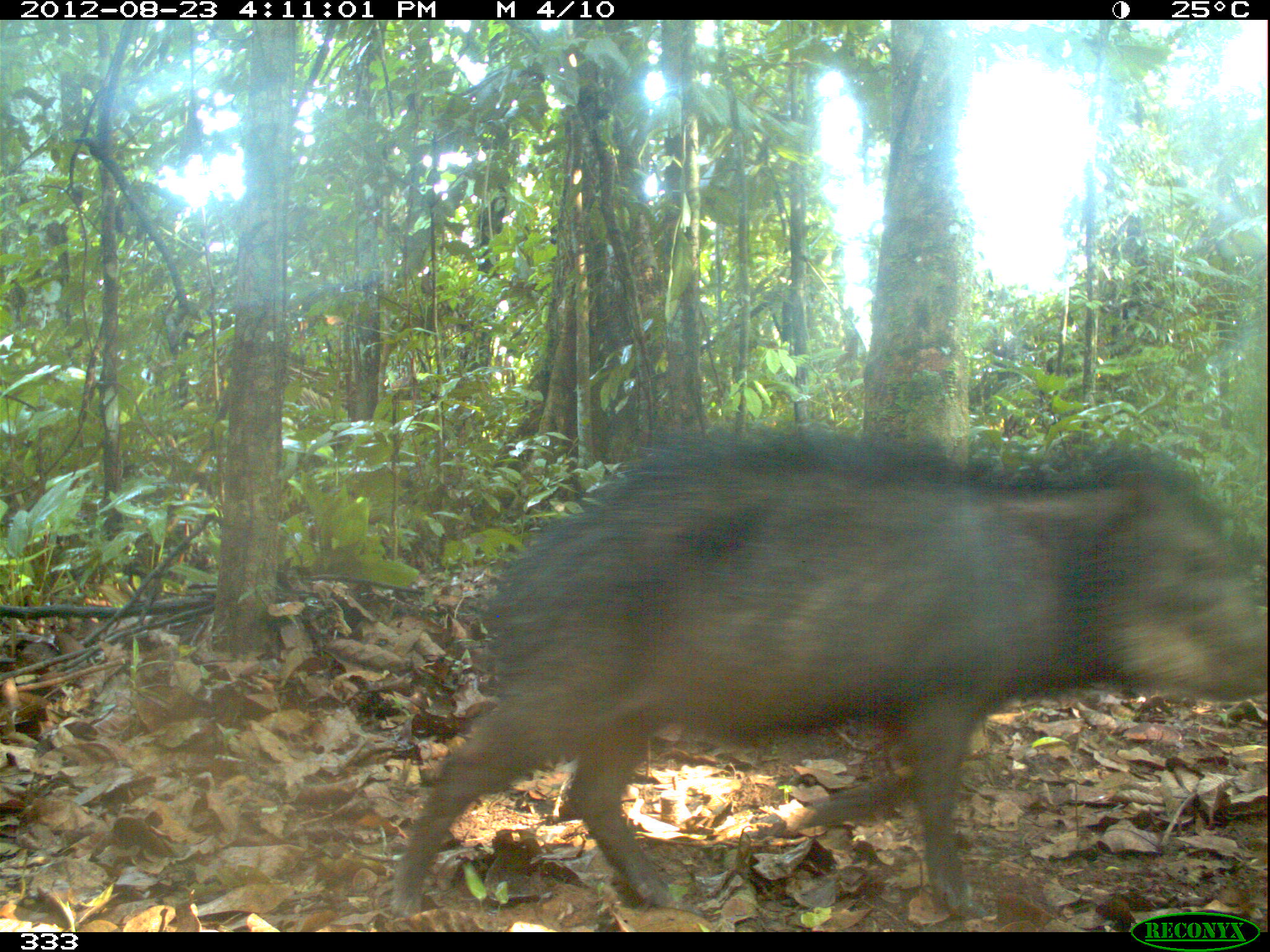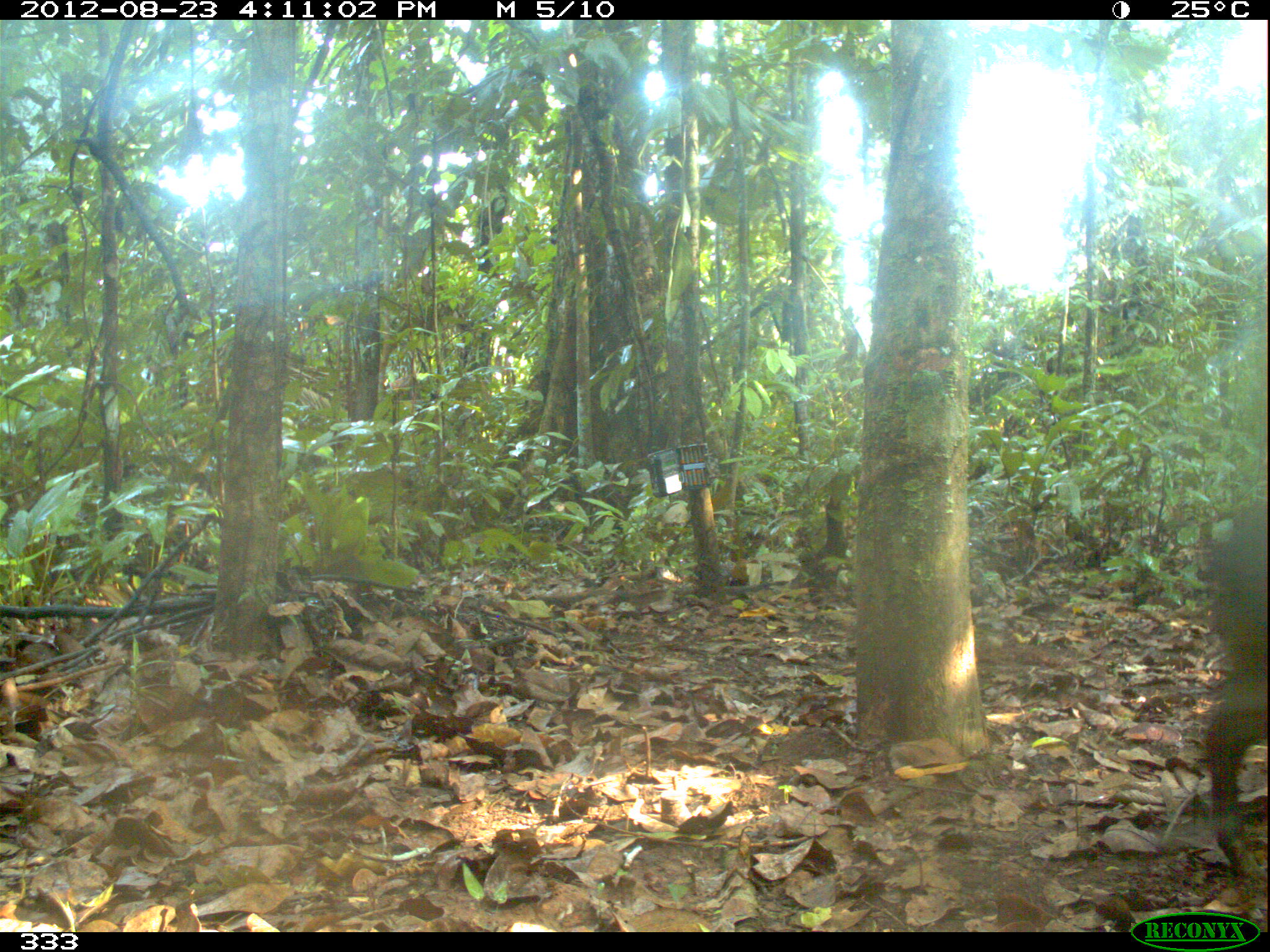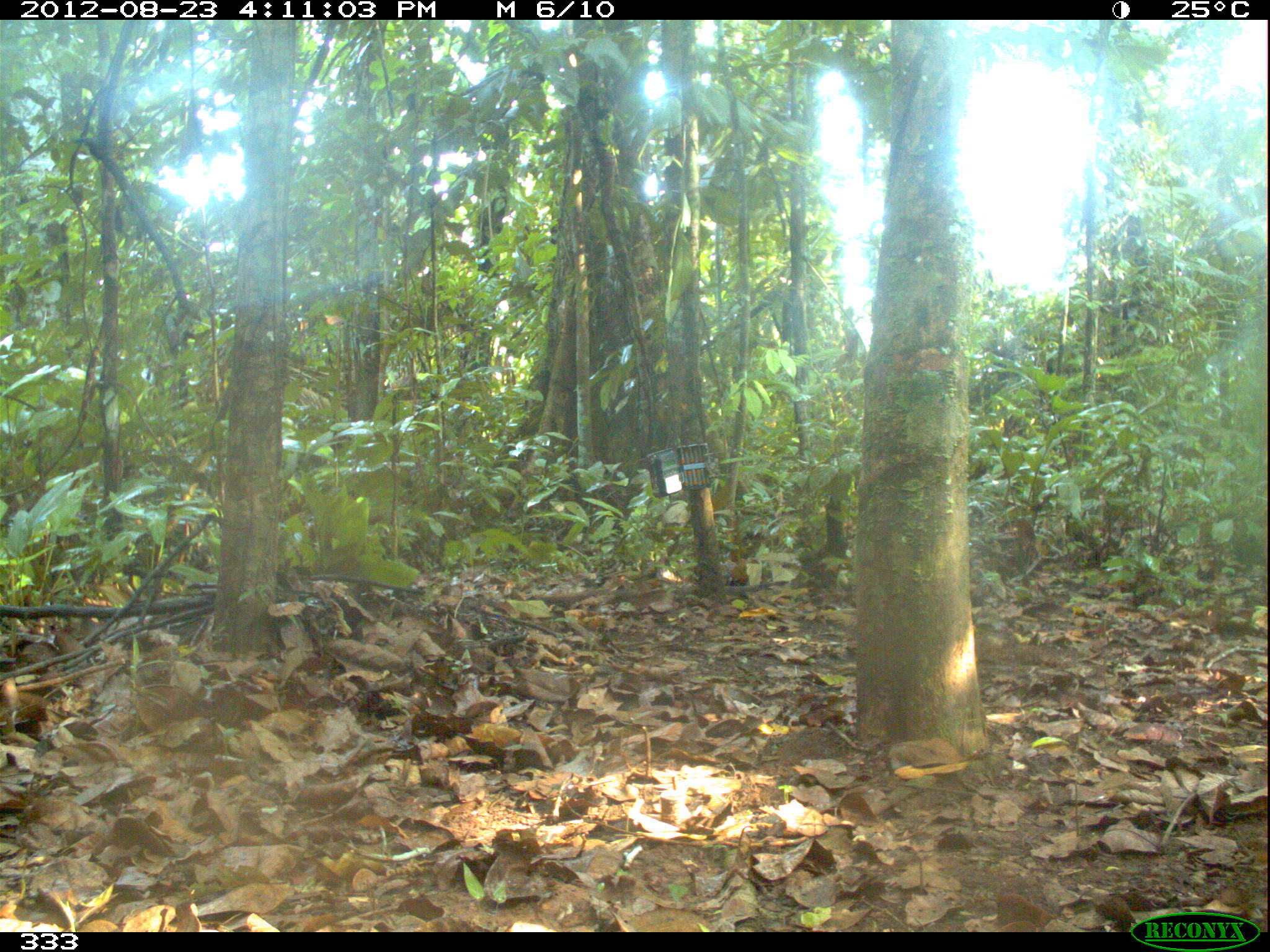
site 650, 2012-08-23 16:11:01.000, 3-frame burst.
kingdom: Animalia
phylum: Chordata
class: Mammalia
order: Artiodactyla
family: Tayassuidae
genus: Tayassu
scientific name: Tayassu pecari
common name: white-lipped peccary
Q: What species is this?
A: Tayassu pecari (white-lipped peccary).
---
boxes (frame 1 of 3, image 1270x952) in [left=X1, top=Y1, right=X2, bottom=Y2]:
tayassu pecari: [left=390, top=425, right=1267, bottom=922]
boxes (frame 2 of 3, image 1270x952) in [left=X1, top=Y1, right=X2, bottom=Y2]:
tayassu pecari: [left=1196, top=497, right=1268, bottom=900]